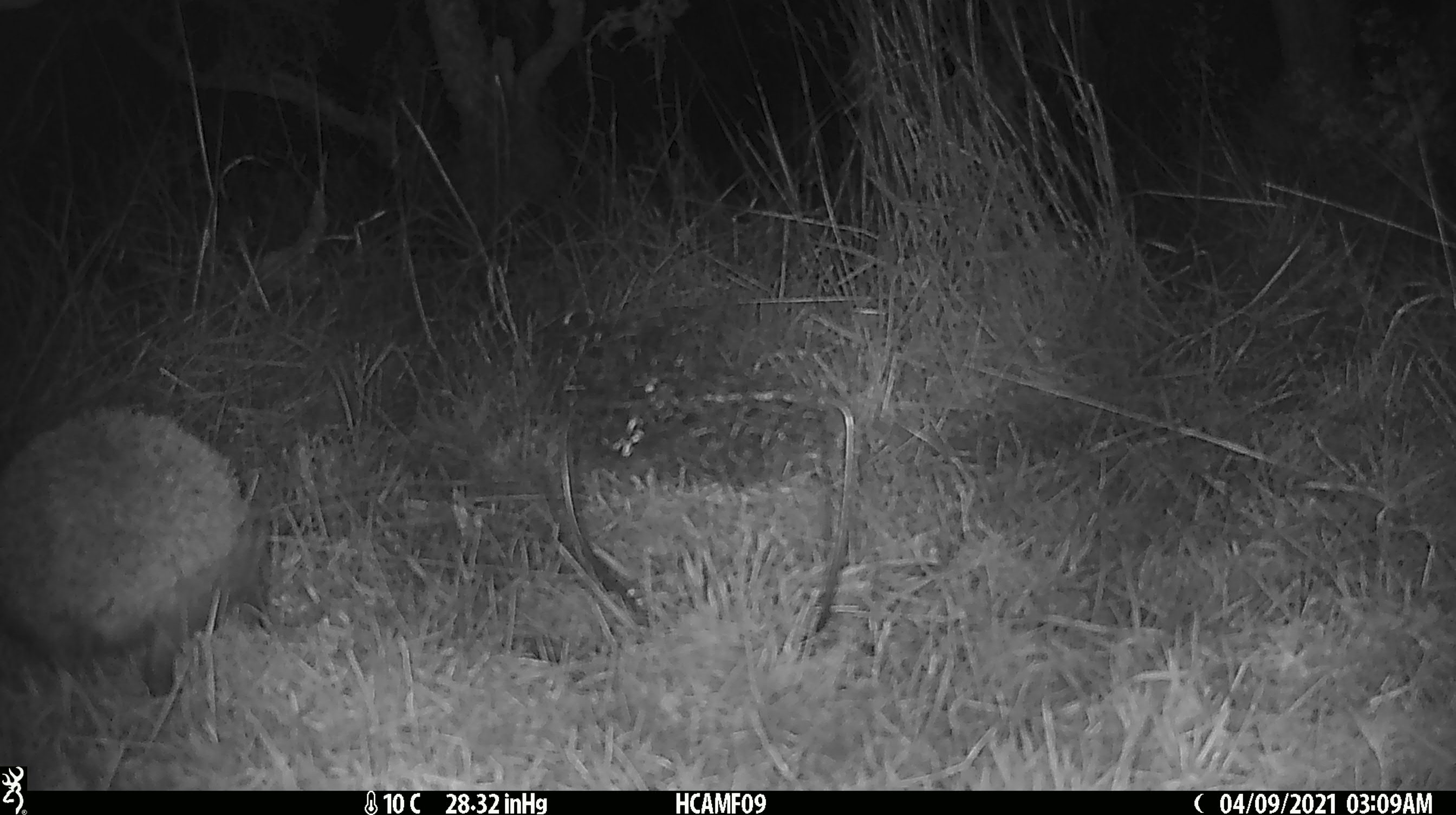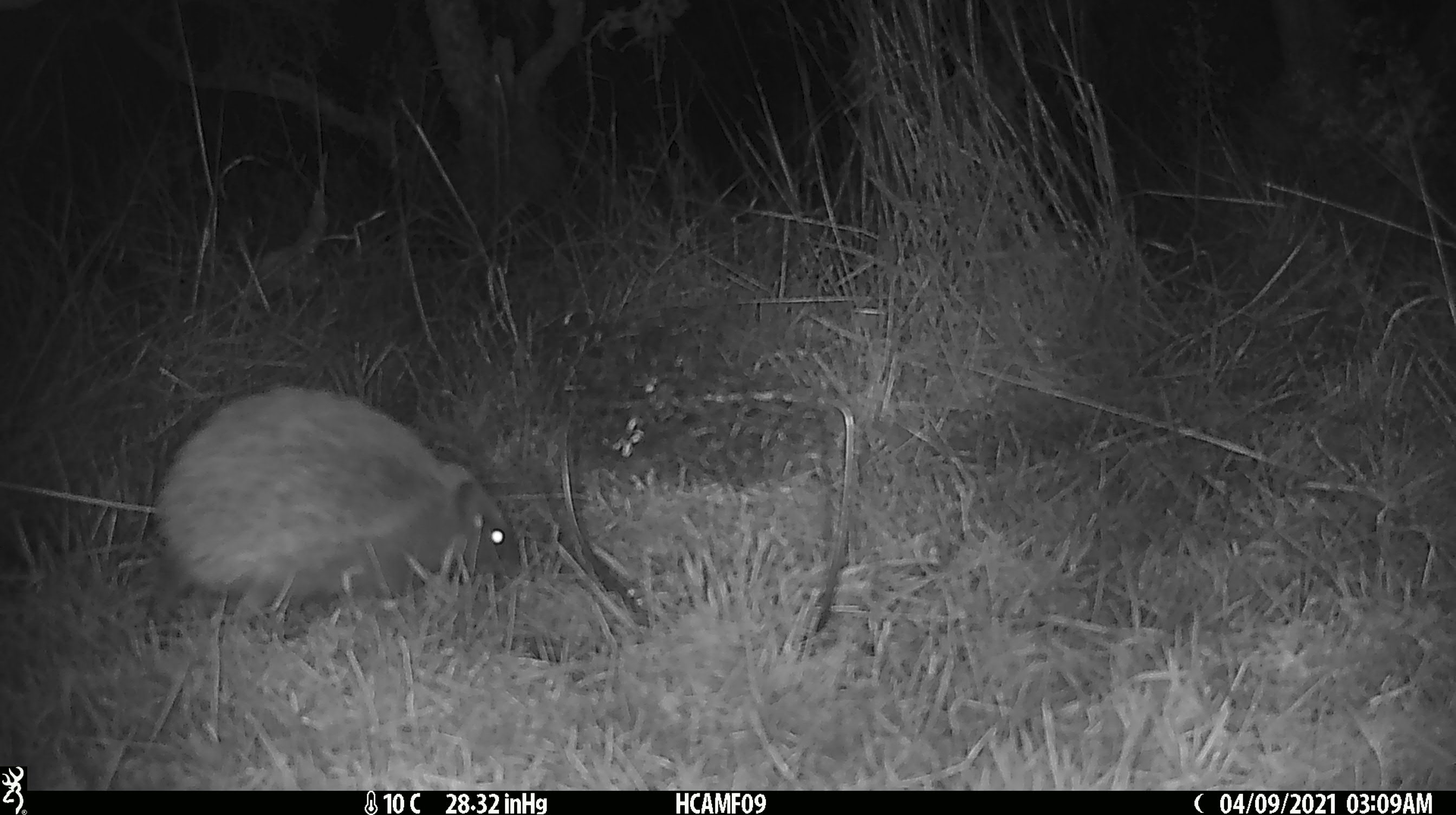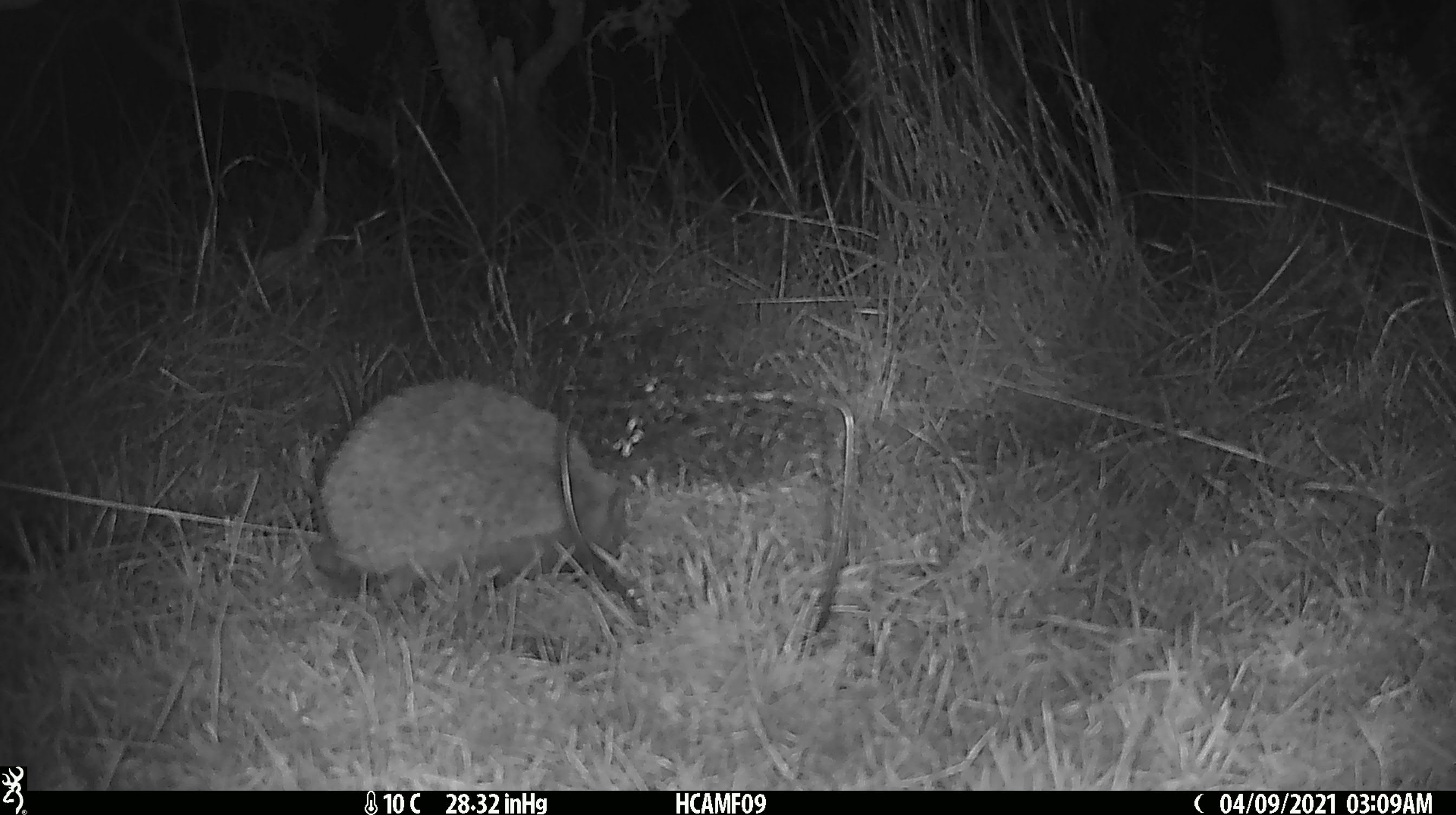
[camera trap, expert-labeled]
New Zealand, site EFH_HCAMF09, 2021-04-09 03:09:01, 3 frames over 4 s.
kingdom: Animalia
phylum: Chordata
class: Mammalia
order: Eulipotyphla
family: Erinaceidae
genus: Erinaceus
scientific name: Erinaceus europaeus europaeus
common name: european hedgehog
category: hedgehog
Hedgehog (european hedgehog) (Erinaceus europaeus europaeus).